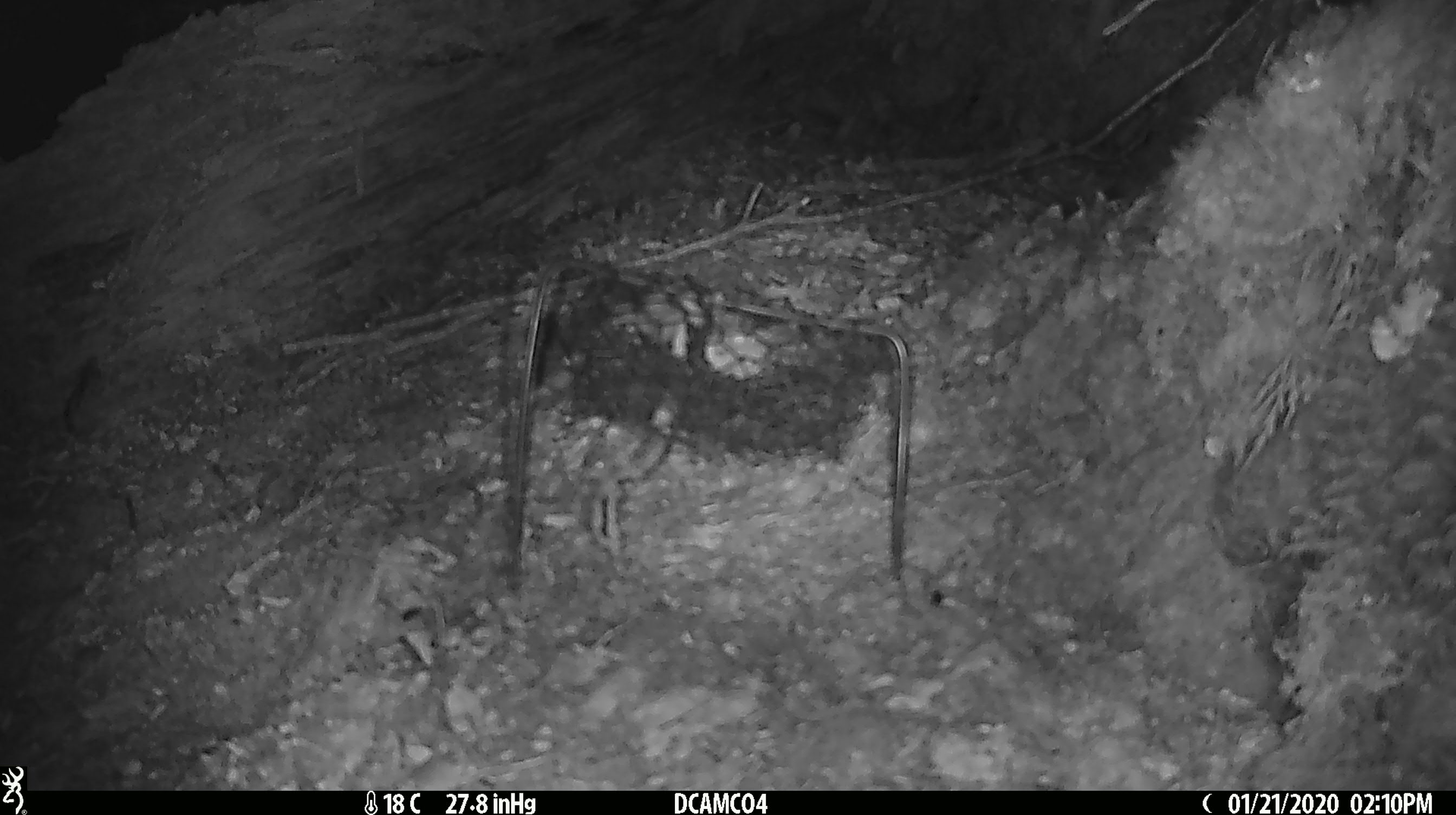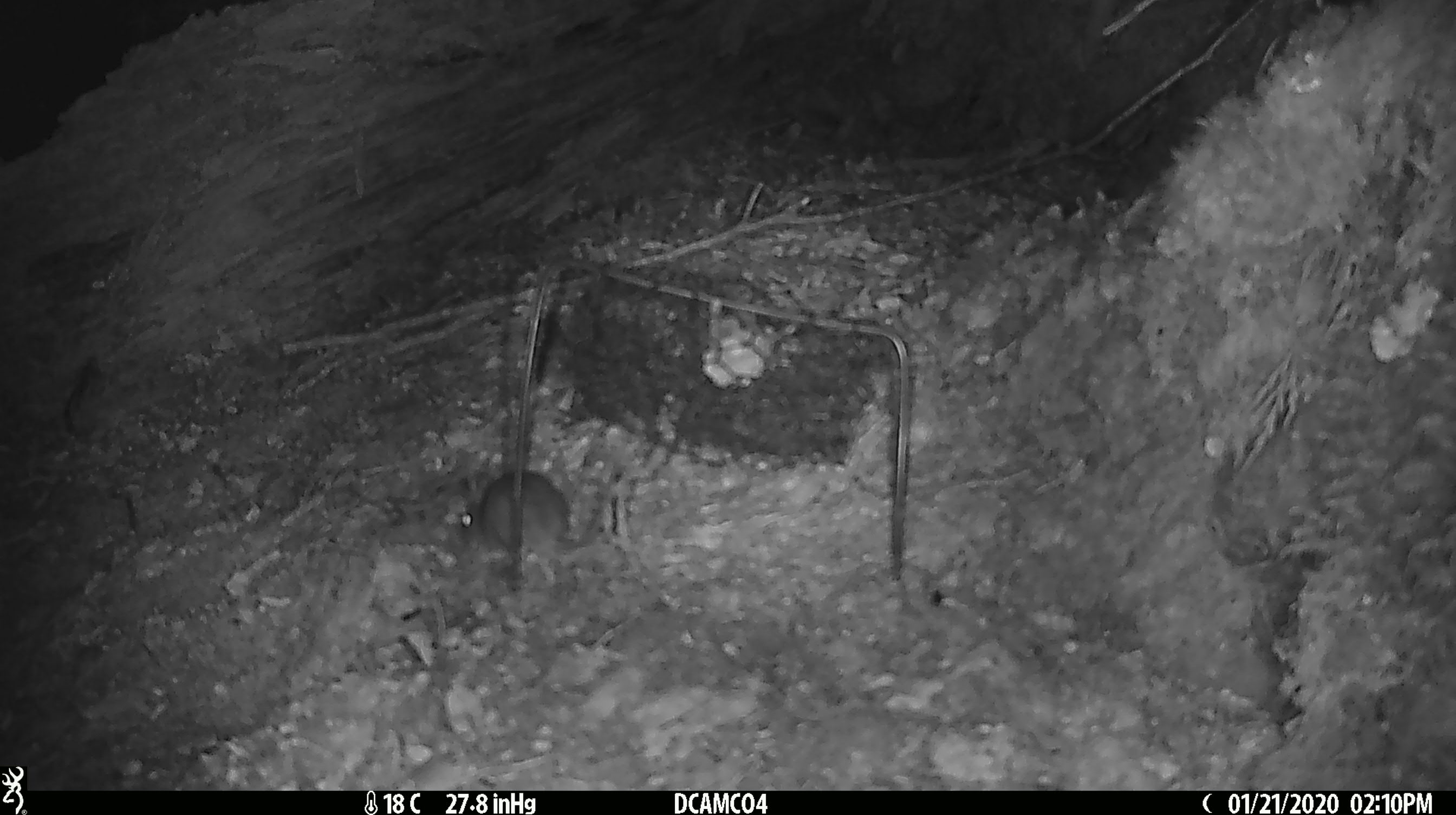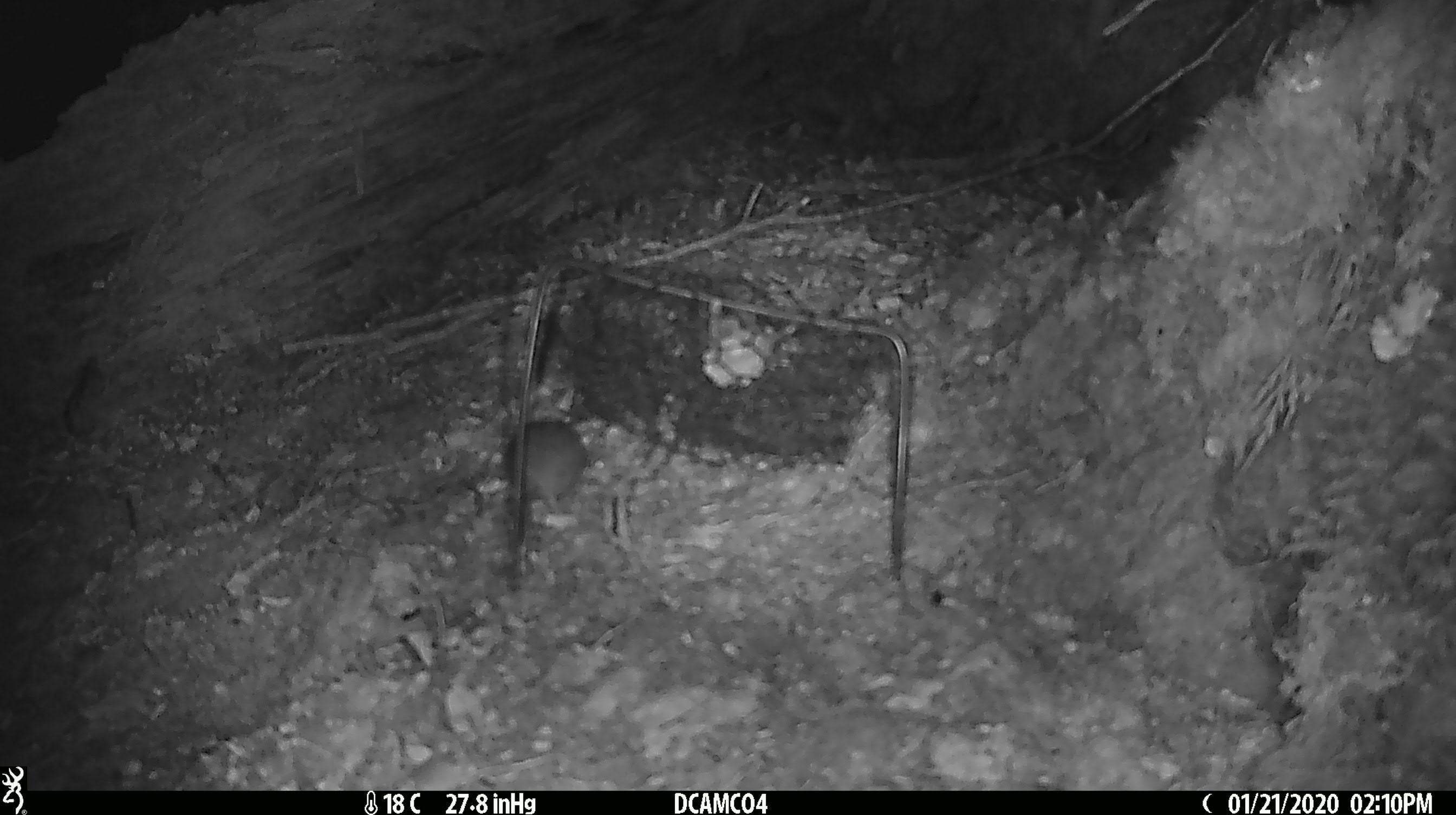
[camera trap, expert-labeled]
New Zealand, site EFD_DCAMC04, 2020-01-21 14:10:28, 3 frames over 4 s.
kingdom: Animalia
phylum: Chordata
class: Mammalia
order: Rodentia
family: Muridae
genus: Mus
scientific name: Mus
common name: mouse